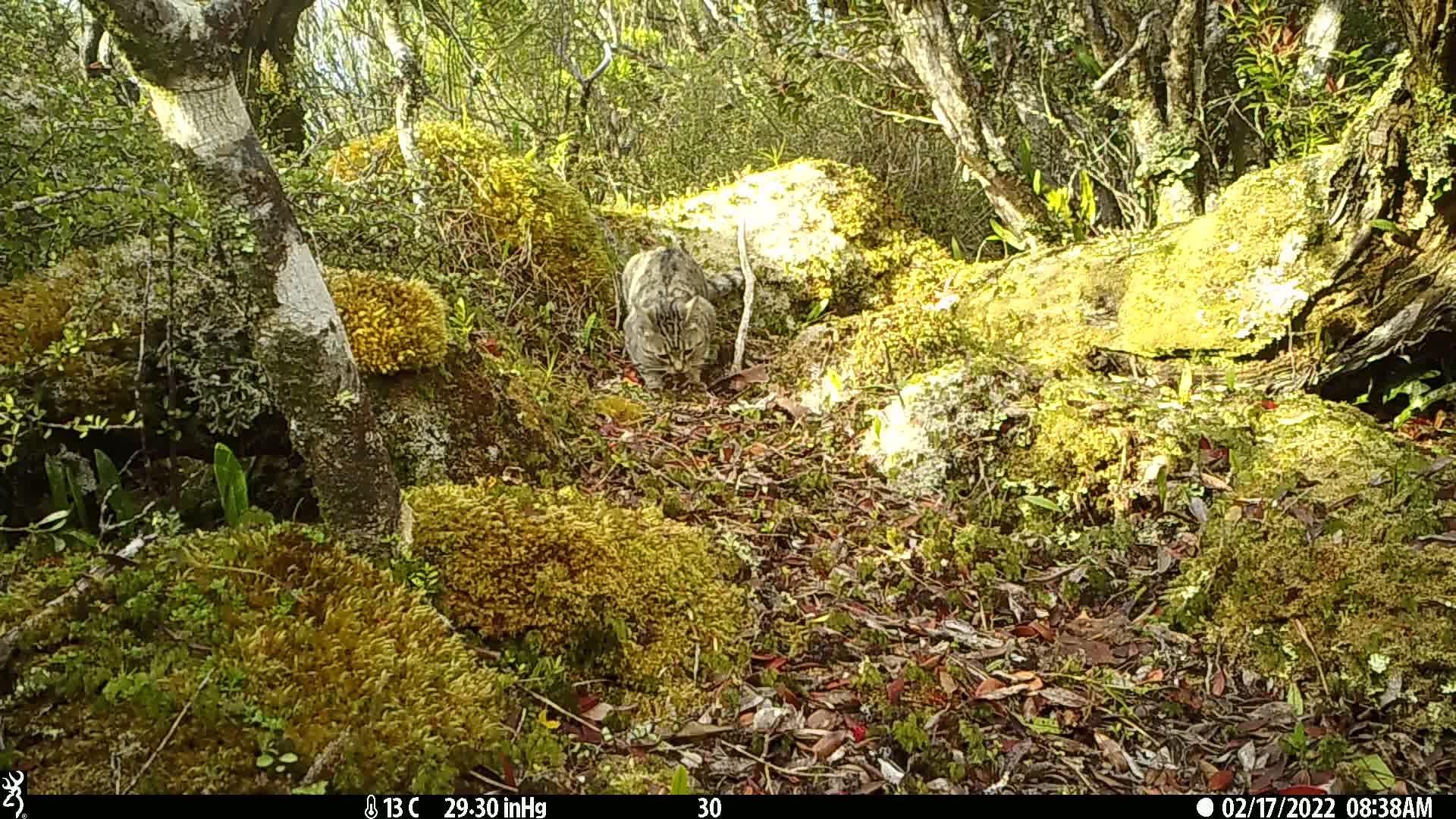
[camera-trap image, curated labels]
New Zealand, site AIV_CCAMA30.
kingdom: Animalia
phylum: Chordata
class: Mammalia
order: Carnivora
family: Felidae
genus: Felis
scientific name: Felis catus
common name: domestic cat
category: cat